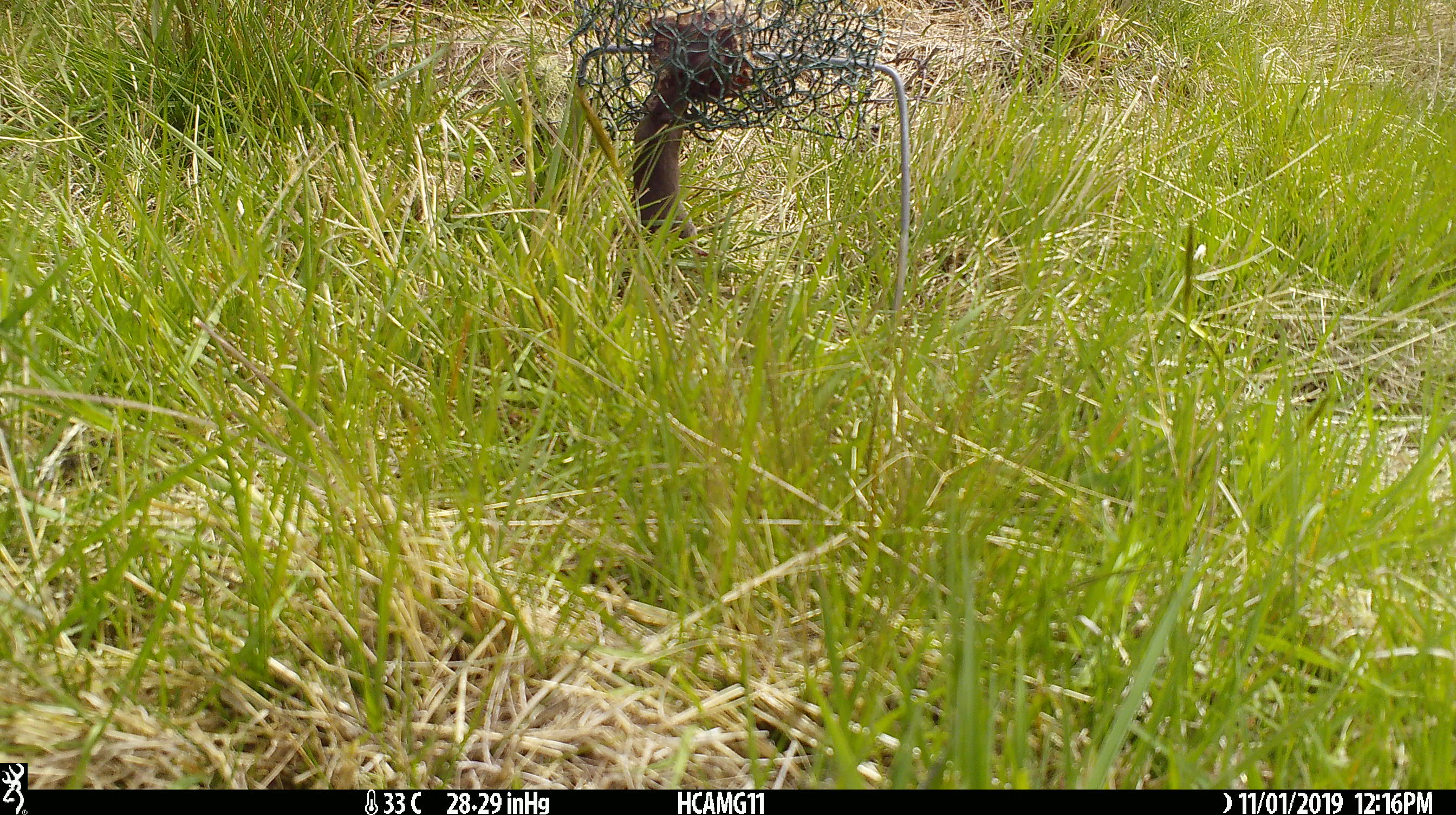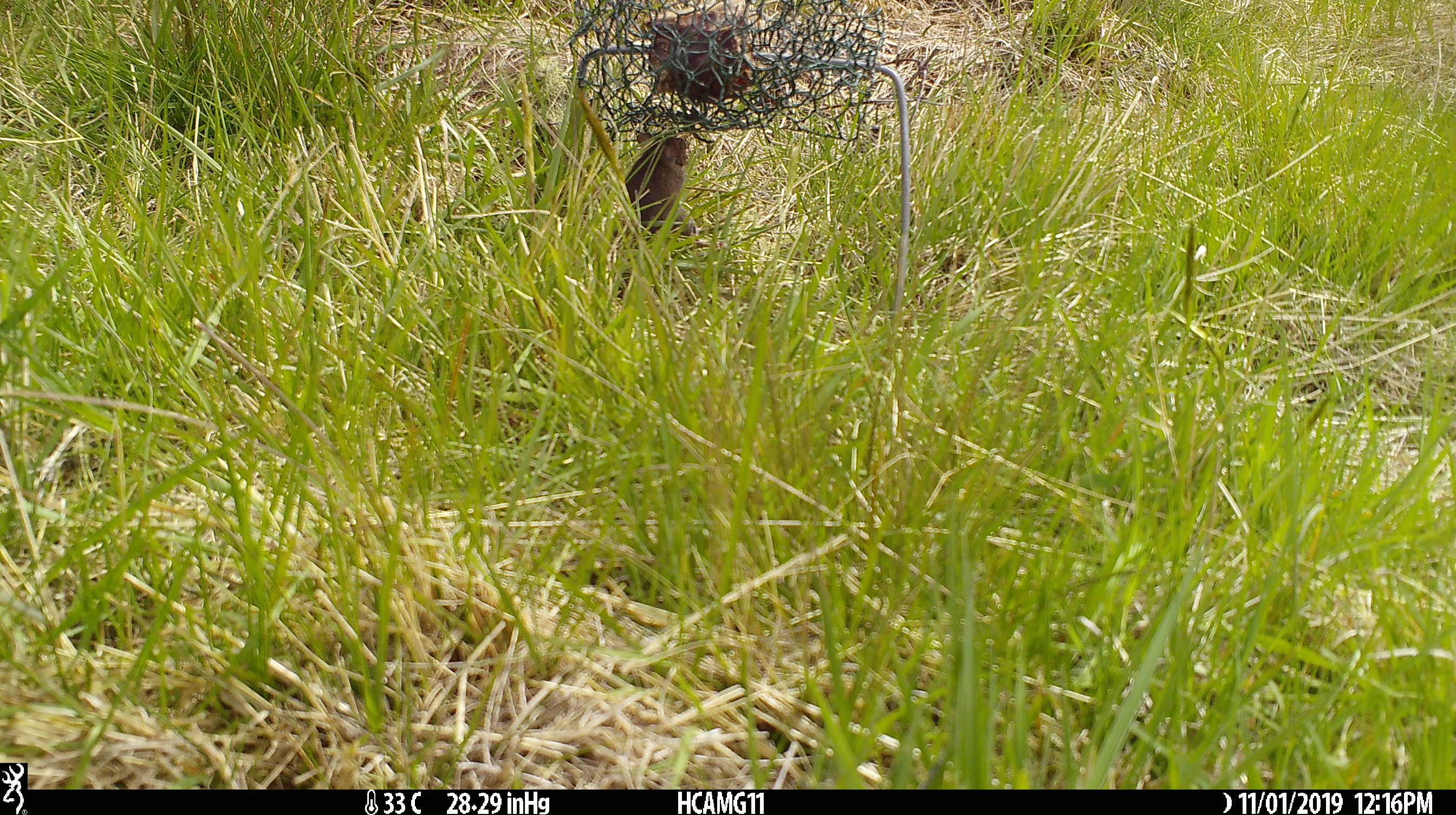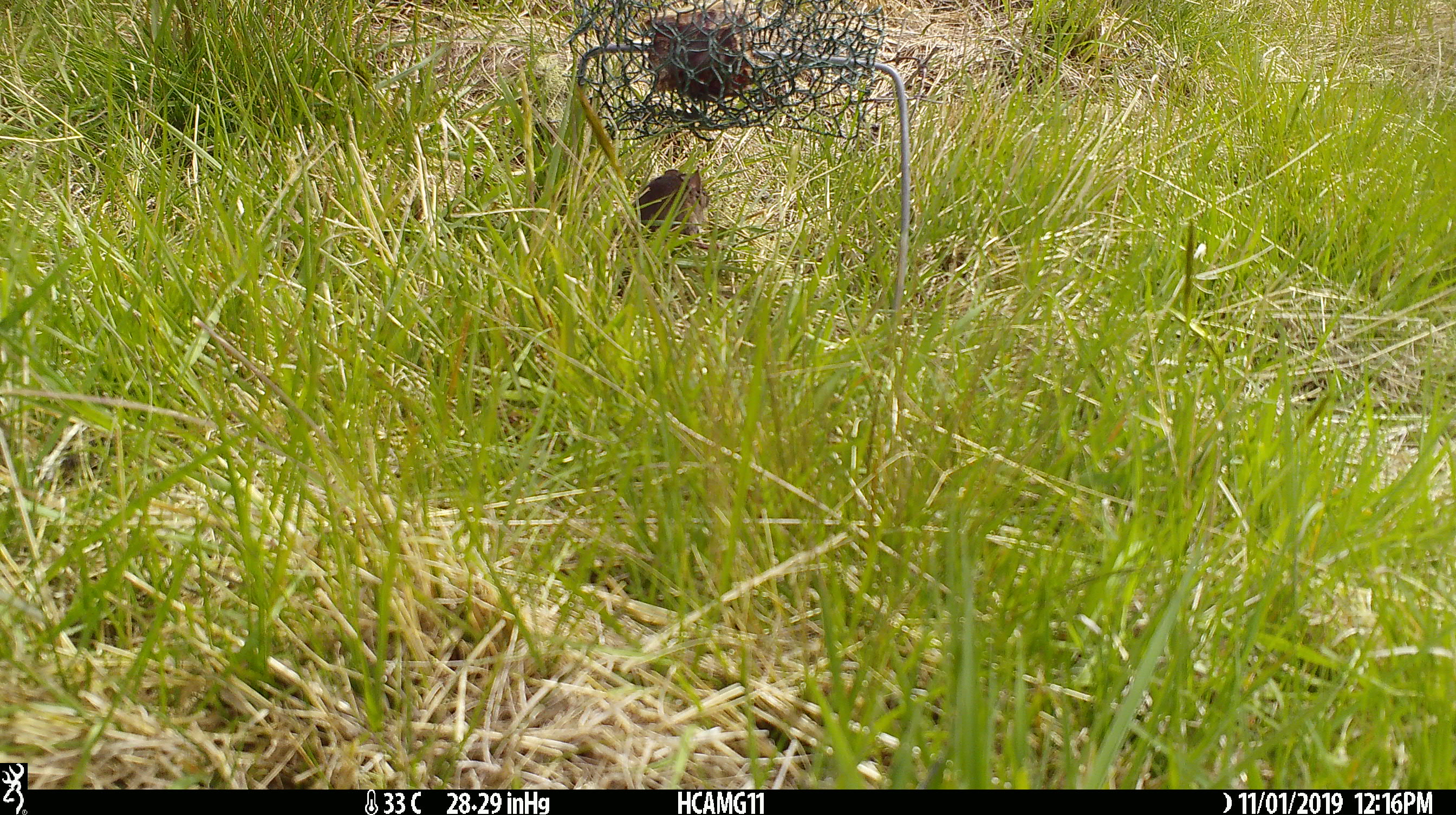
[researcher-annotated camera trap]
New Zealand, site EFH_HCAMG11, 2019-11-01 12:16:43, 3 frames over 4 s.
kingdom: Animalia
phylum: Chordata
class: Mammalia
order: Rodentia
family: Muridae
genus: Mus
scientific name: Mus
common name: mouse